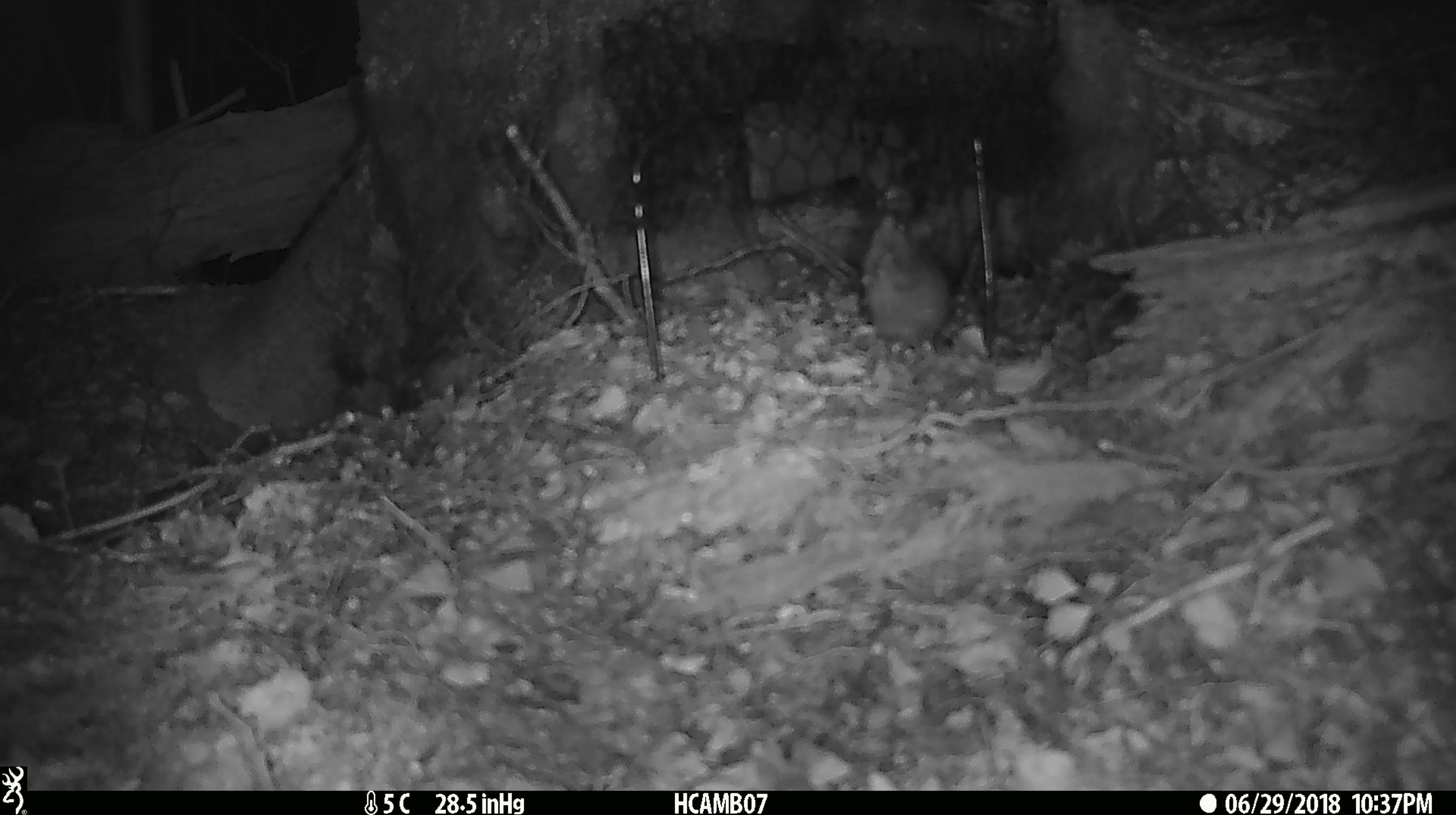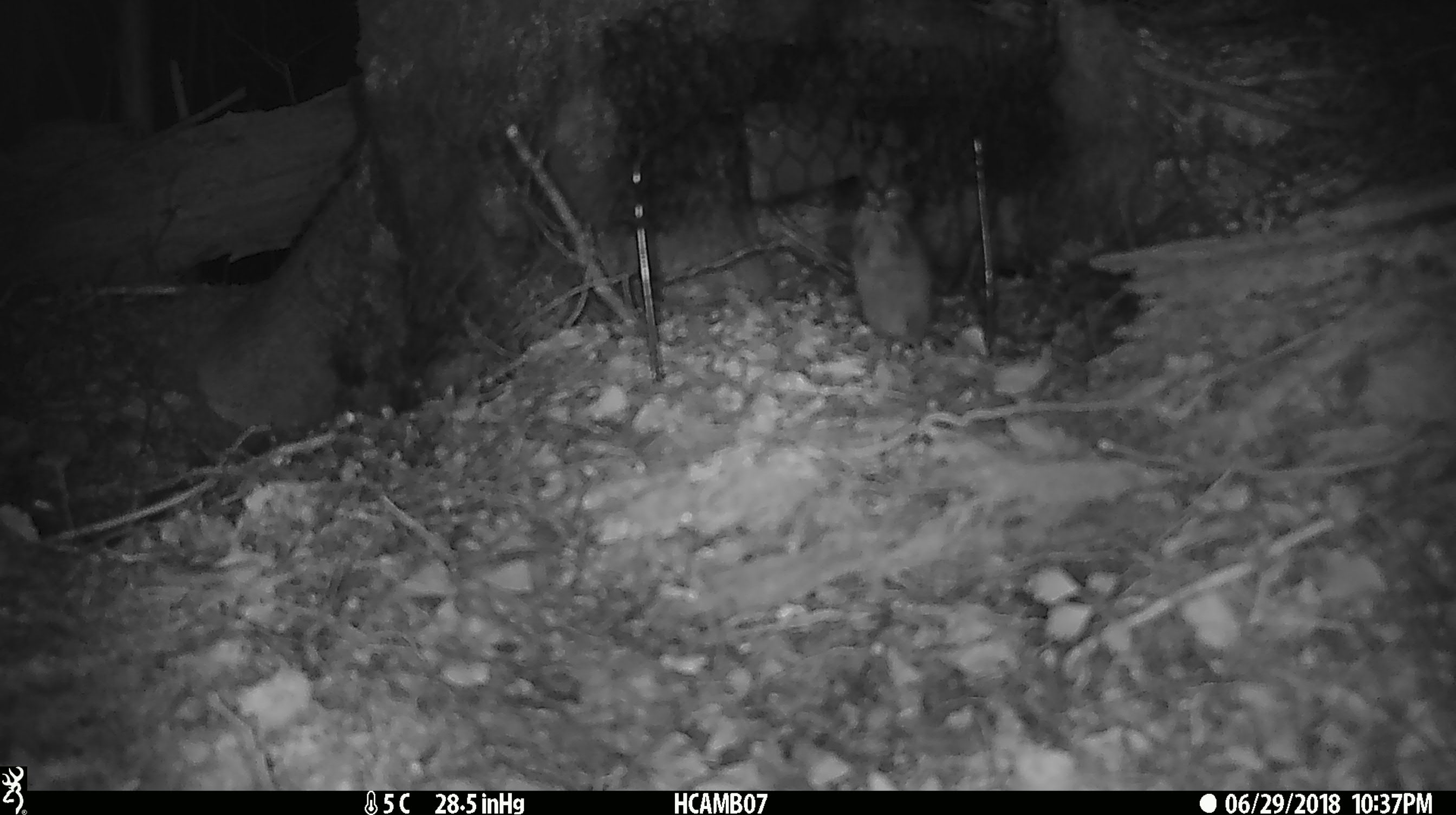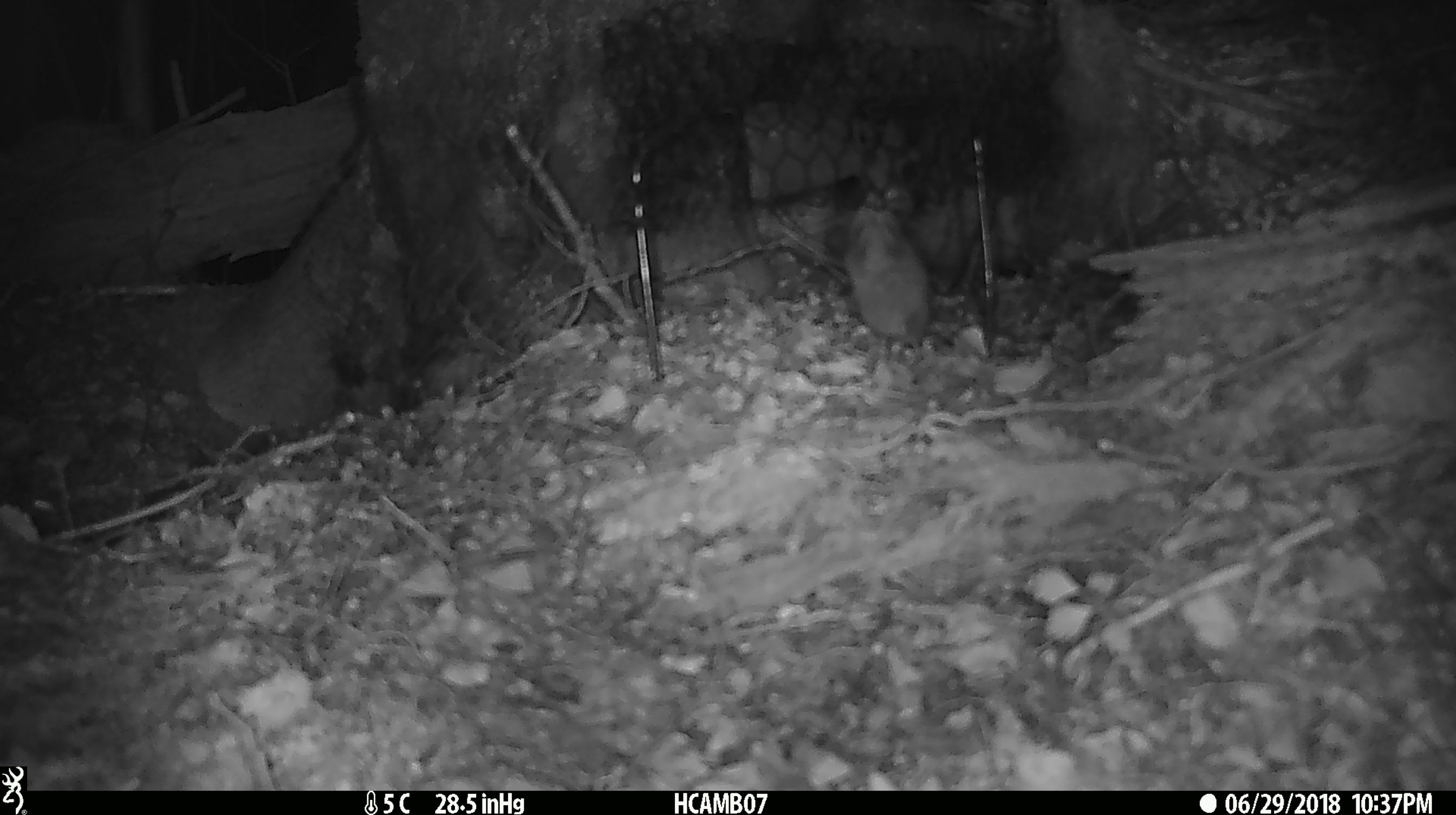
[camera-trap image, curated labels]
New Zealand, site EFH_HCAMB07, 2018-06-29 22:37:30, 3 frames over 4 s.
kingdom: Animalia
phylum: Chordata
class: Mammalia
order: Rodentia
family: Muridae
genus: Mus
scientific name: Mus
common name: mouse